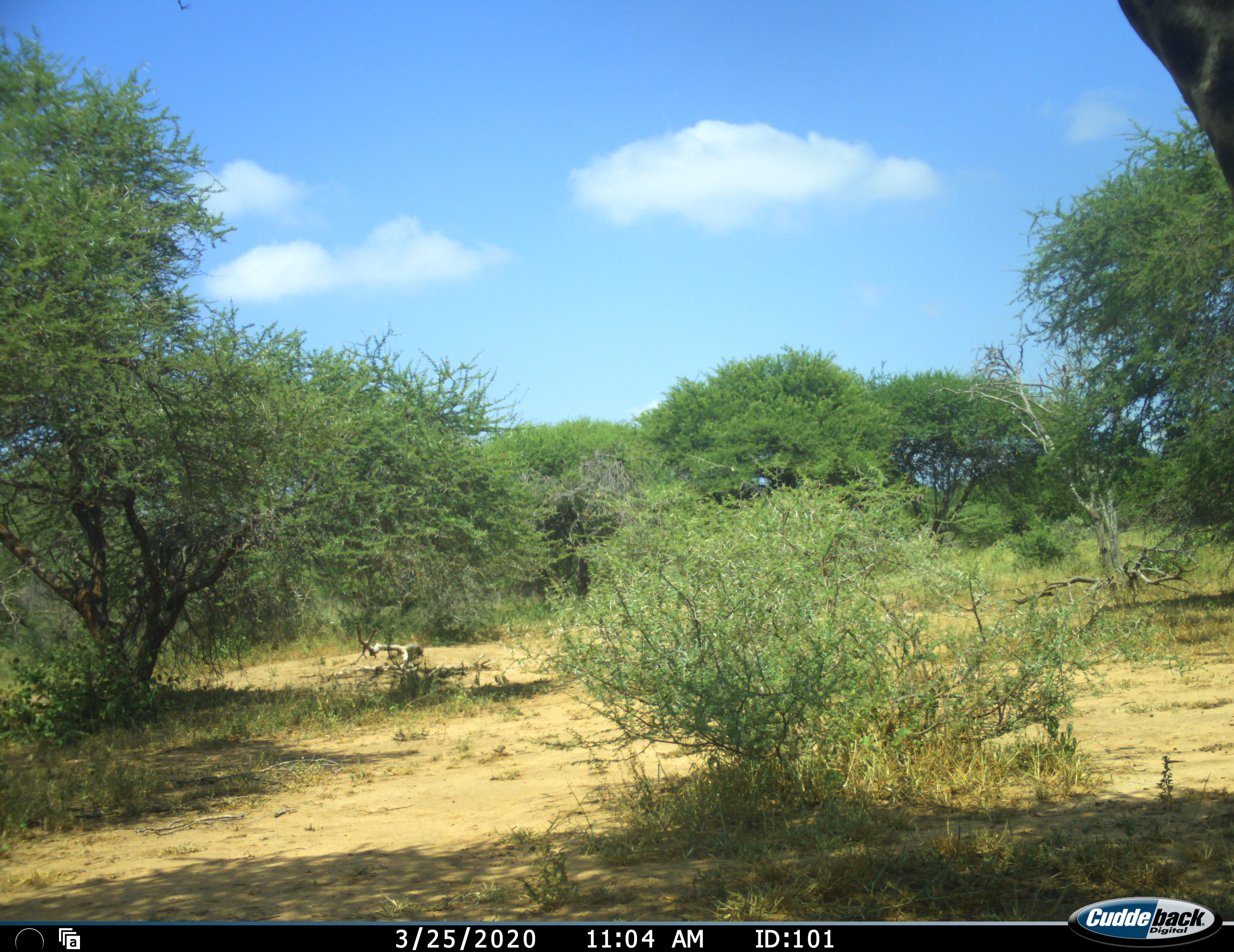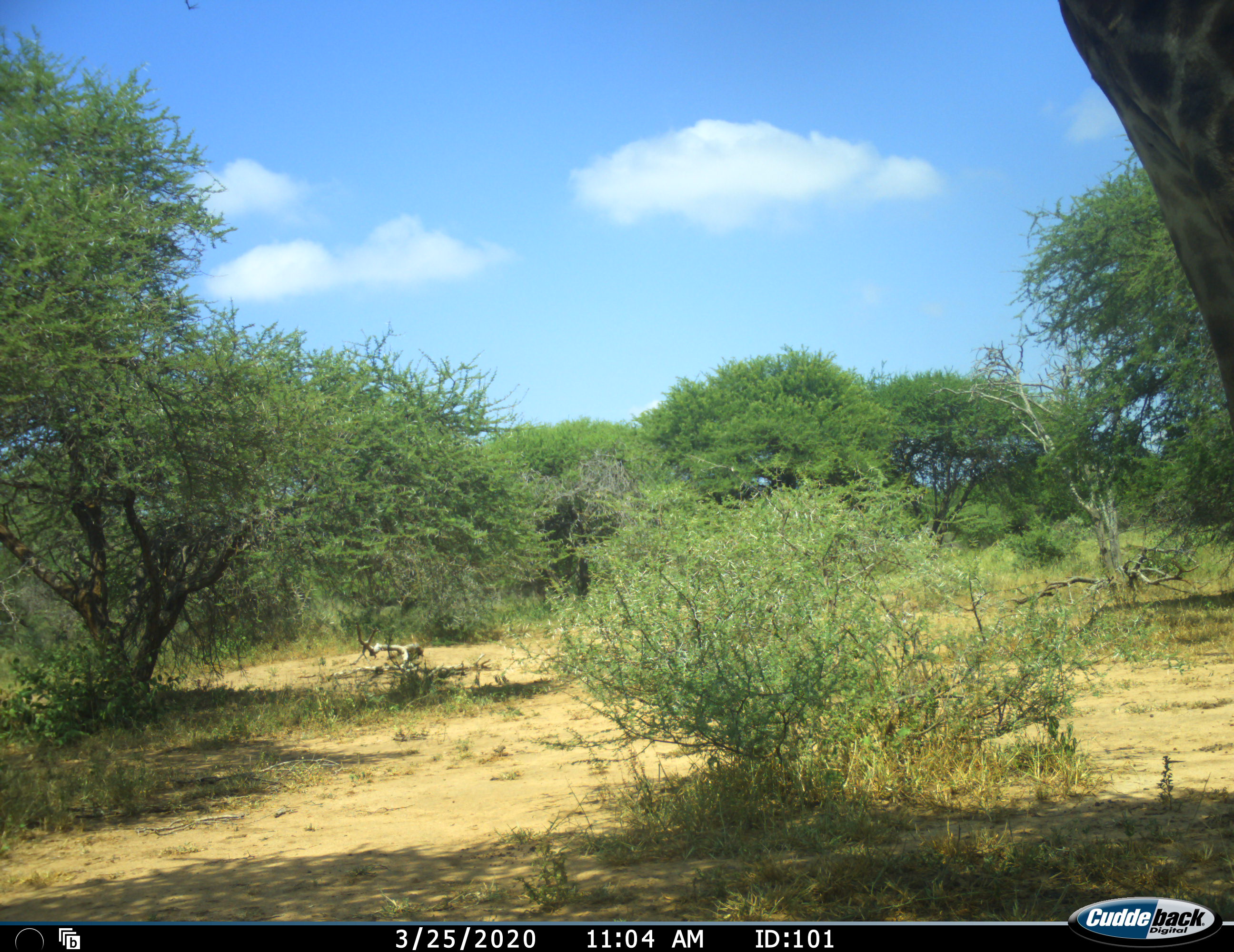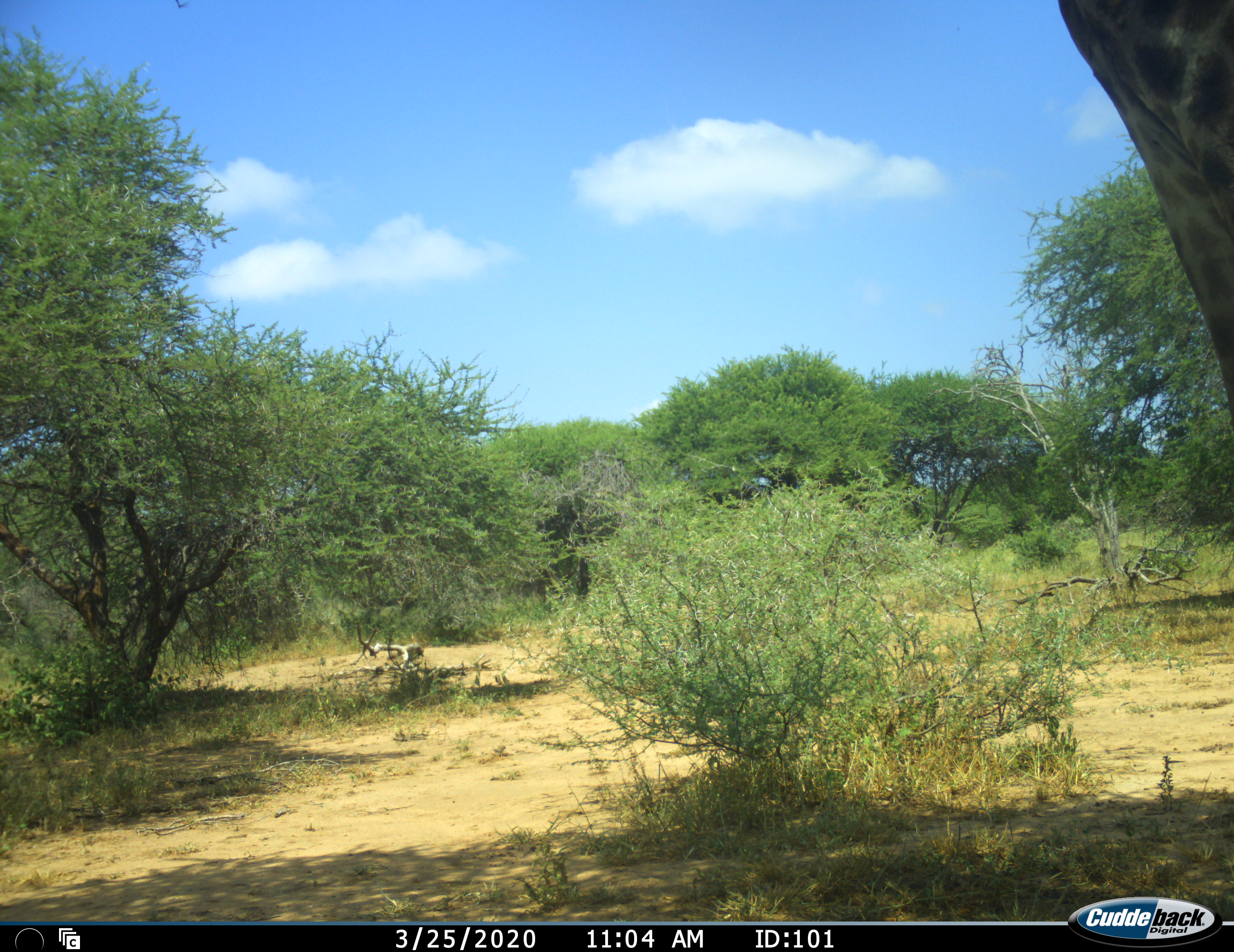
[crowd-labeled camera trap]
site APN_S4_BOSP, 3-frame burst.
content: unidentified animal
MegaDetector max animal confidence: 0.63